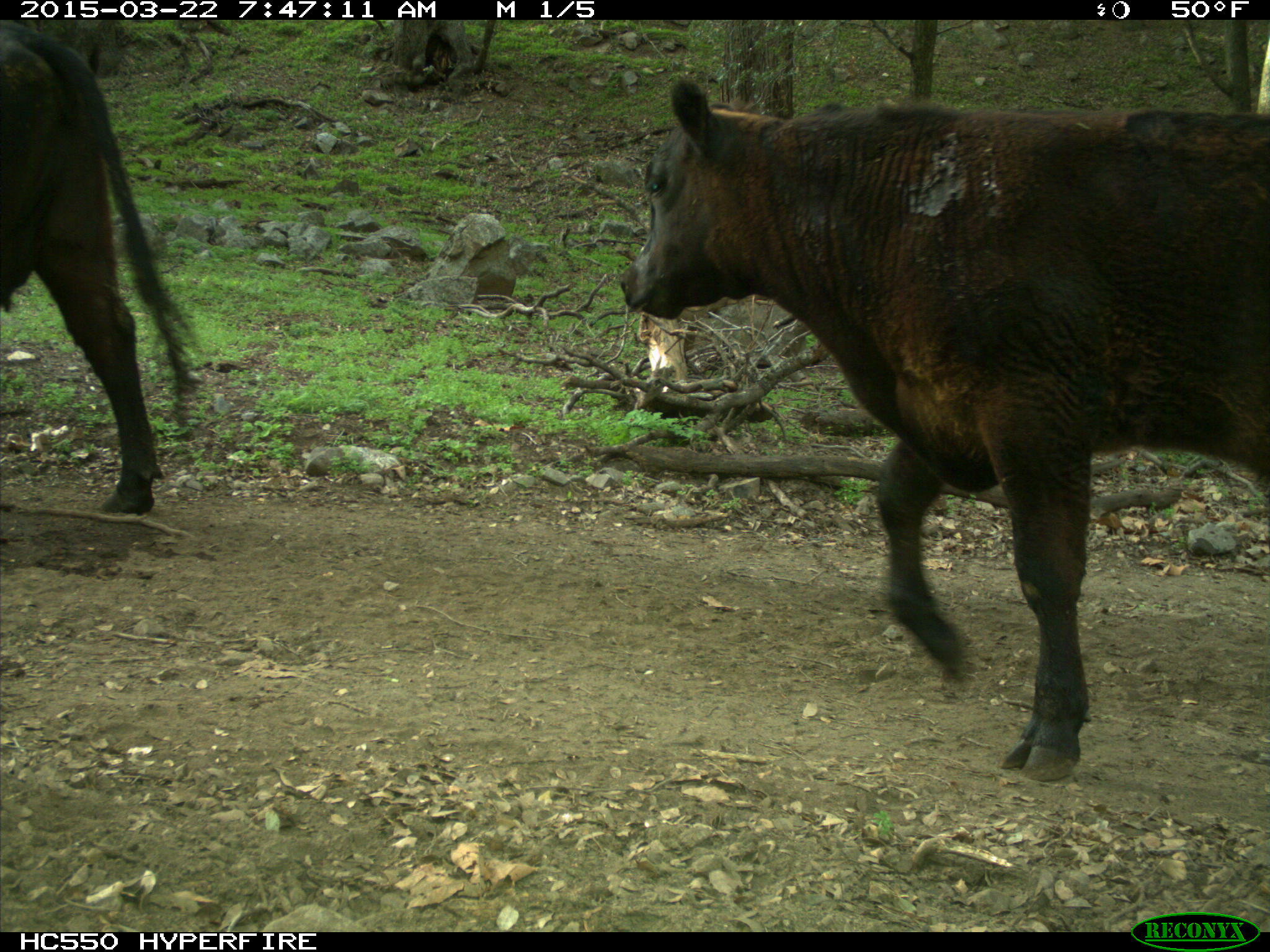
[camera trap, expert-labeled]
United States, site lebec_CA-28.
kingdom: Animalia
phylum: Chordata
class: Mammalia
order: Artiodactyla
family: Bovidae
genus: Bos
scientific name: Bos taurus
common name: domestic cow